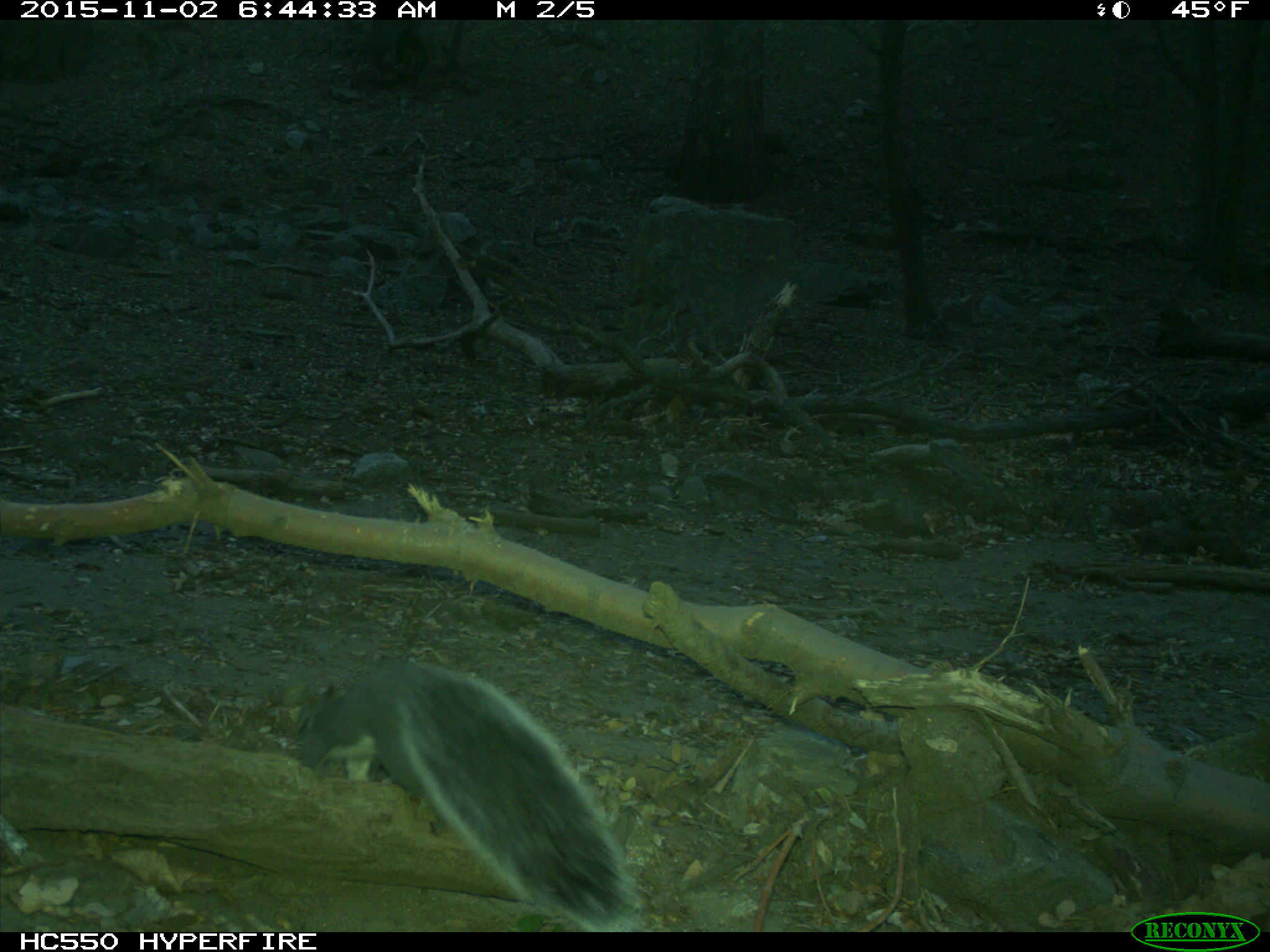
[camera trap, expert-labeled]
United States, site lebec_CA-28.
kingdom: Animalia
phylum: Chordata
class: Mammalia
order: Rodentia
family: Sciuridae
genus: Sciurus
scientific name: Sciurus carolinensis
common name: eastern gray squirrel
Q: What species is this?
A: Sciurus carolinensis (eastern gray squirrel).